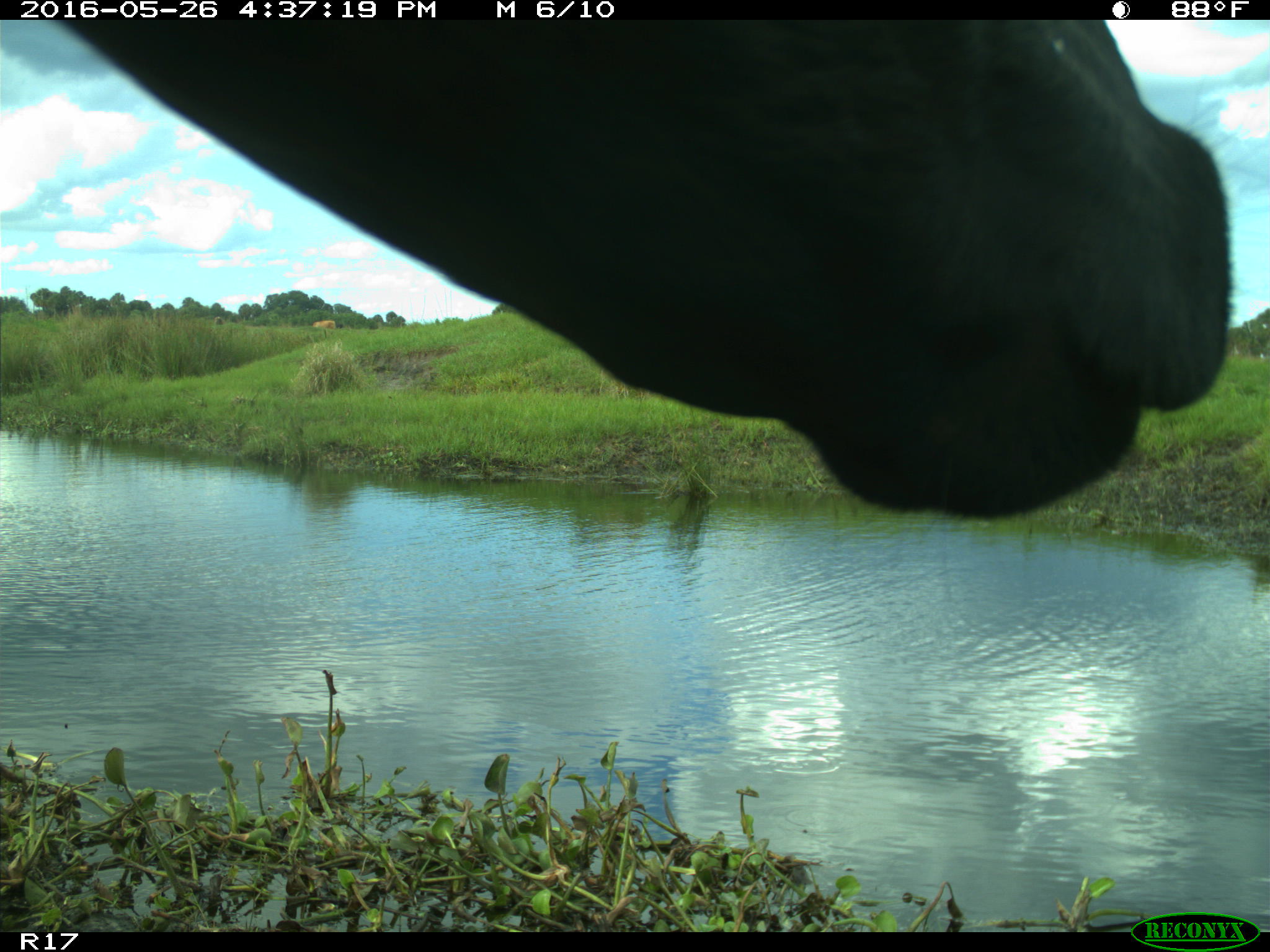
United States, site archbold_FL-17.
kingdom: Animalia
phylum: Chordata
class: Mammalia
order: Artiodactyla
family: Bovidae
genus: Bos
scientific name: Bos taurus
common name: domestic cow